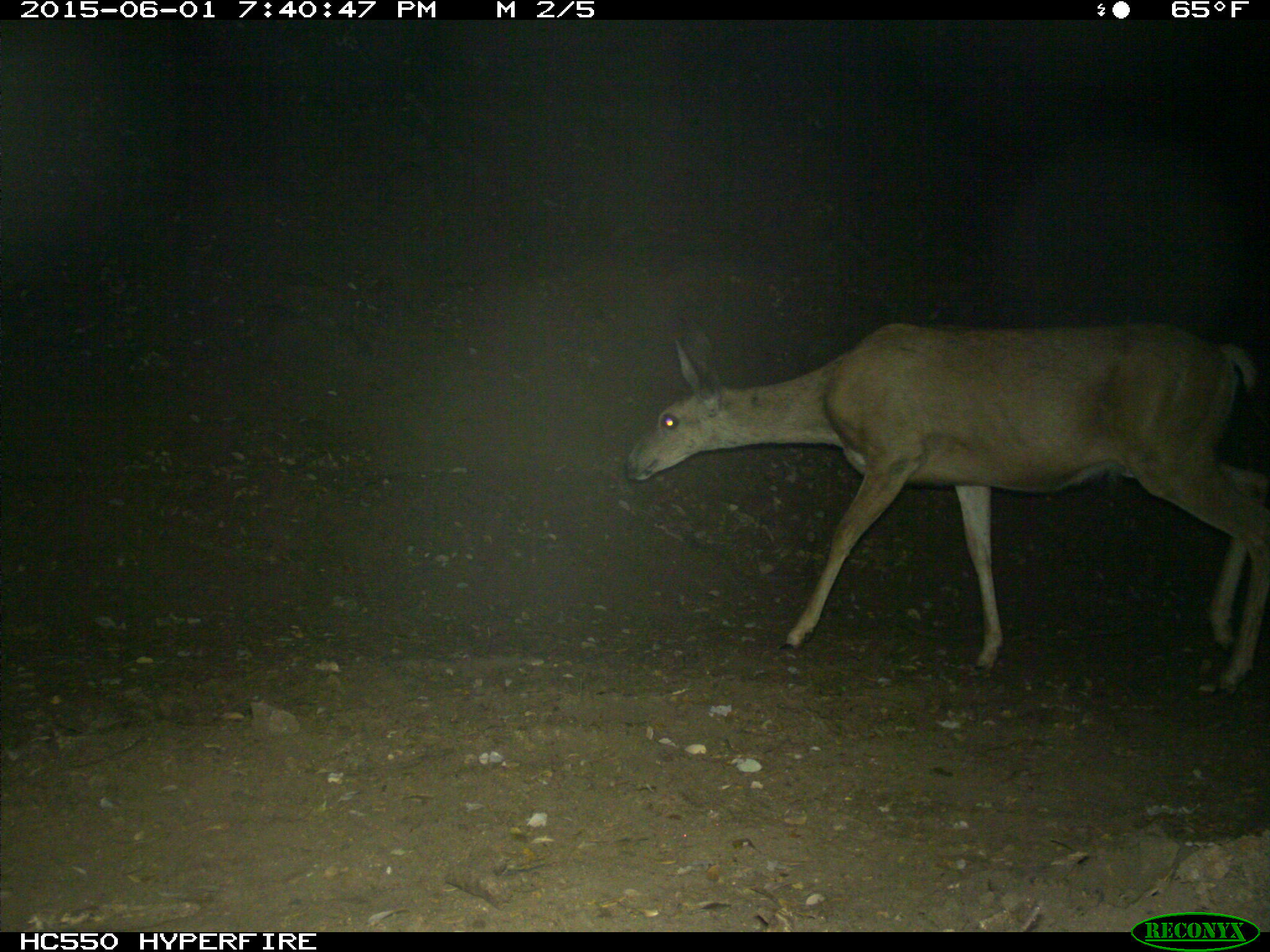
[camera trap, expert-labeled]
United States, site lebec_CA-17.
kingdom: Animalia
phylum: Chordata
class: Mammalia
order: Artiodactyla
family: Cervidae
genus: Odocoileus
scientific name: Odocoileus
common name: deer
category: unidentified deer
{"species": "unidentified deer (deer) (Odocoileus)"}